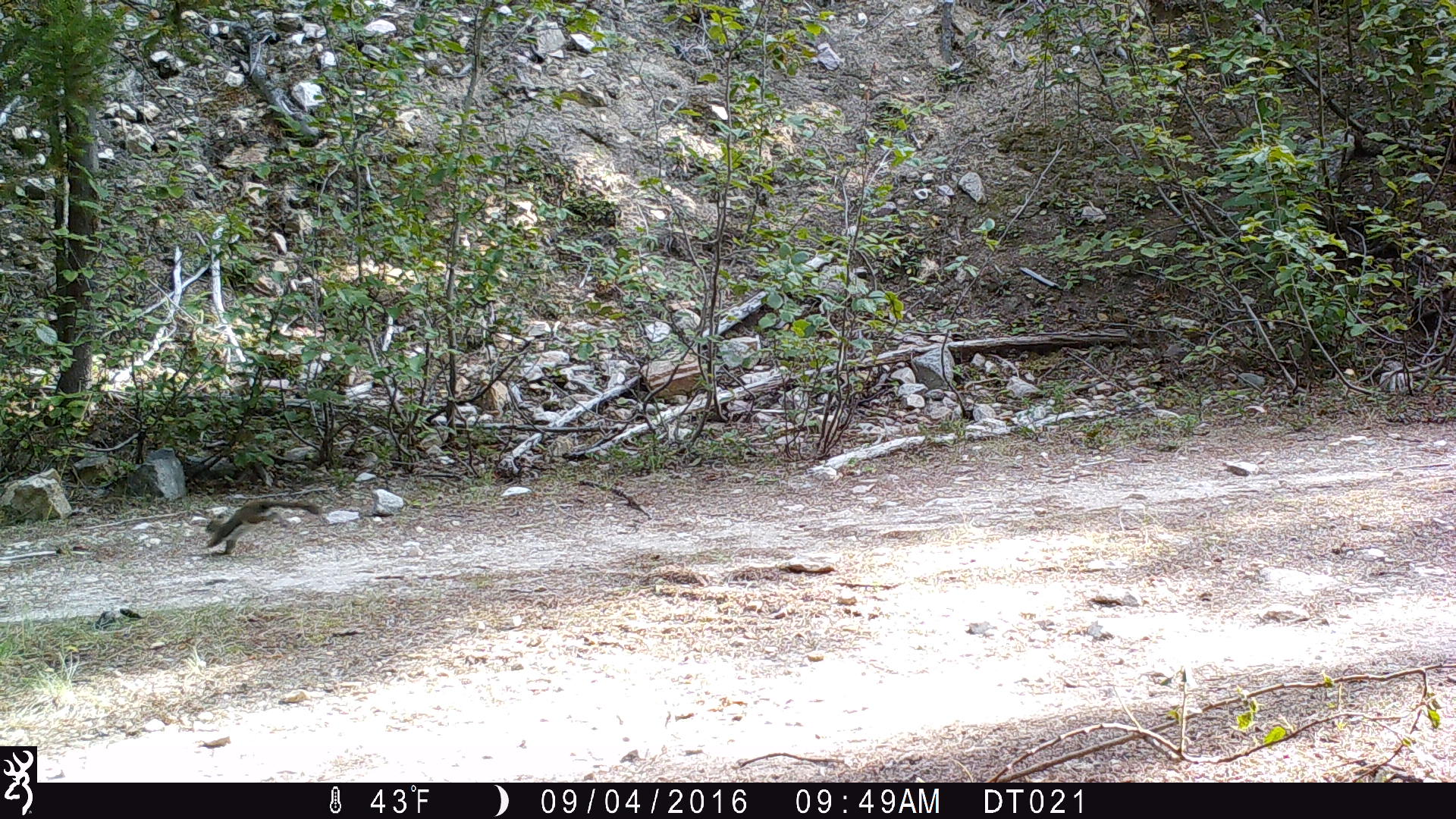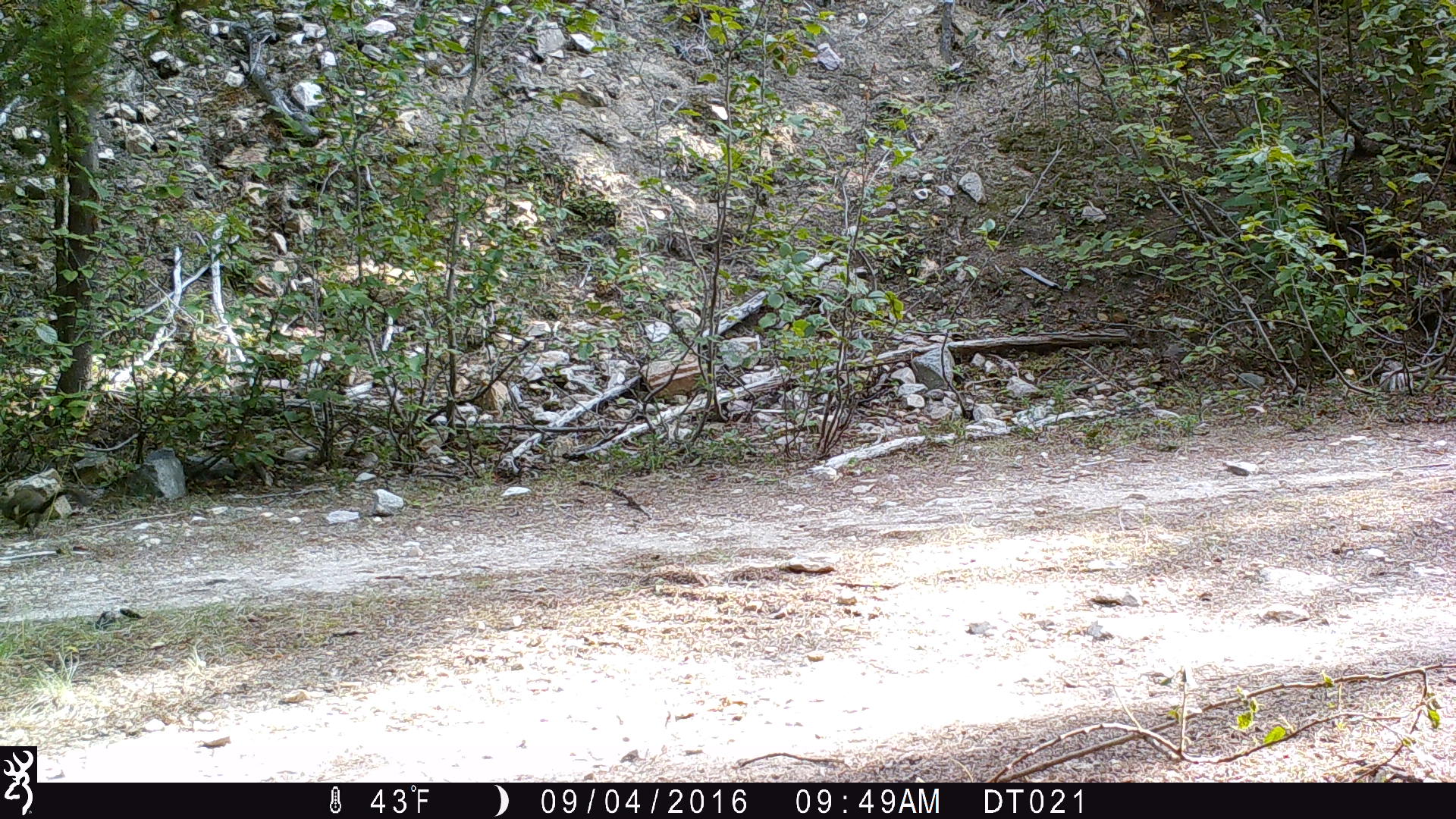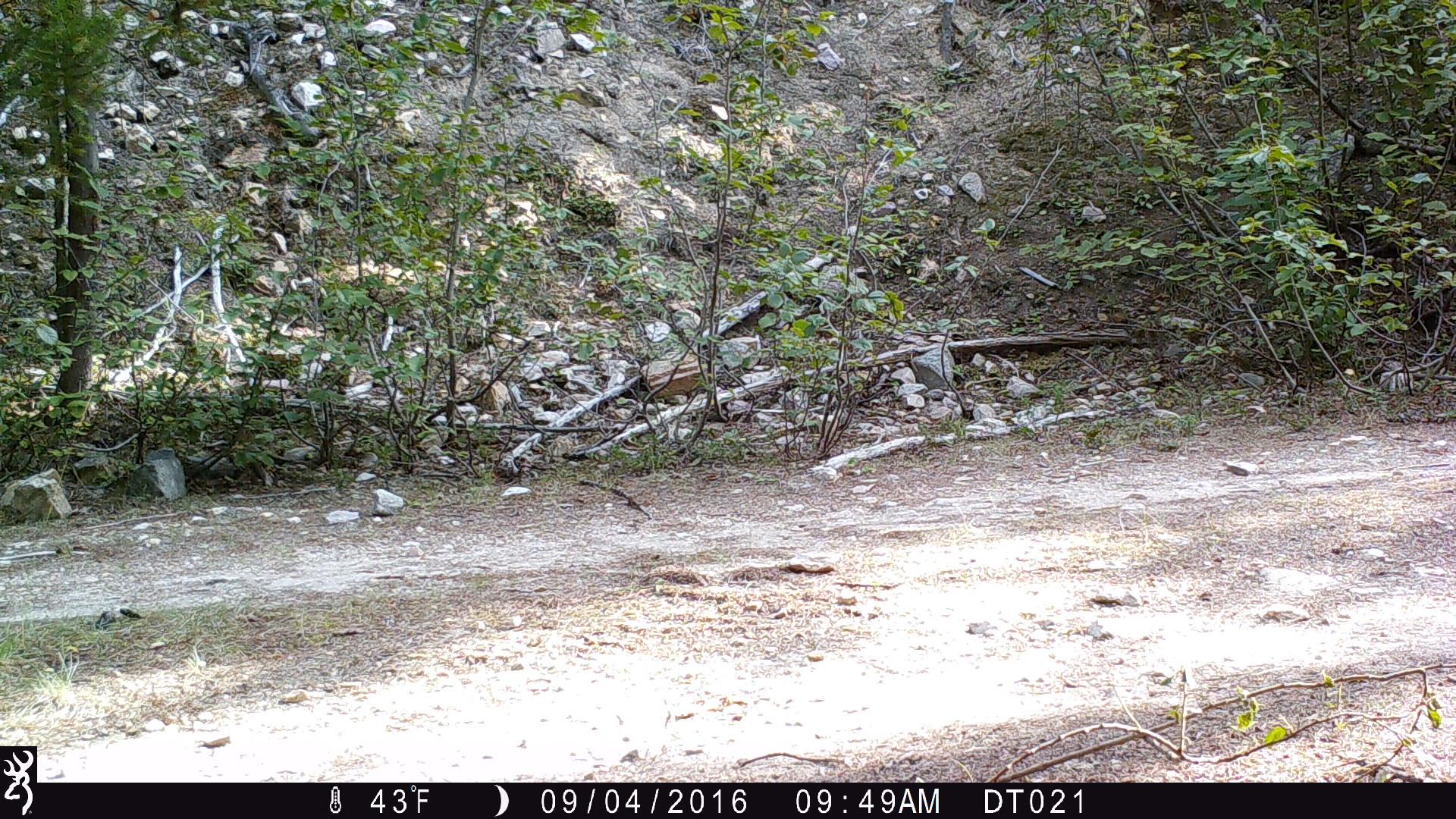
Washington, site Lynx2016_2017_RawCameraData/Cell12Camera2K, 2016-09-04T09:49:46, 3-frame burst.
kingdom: Animalia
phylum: Chordata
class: Mammalia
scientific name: Mammalia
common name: small mammal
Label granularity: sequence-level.